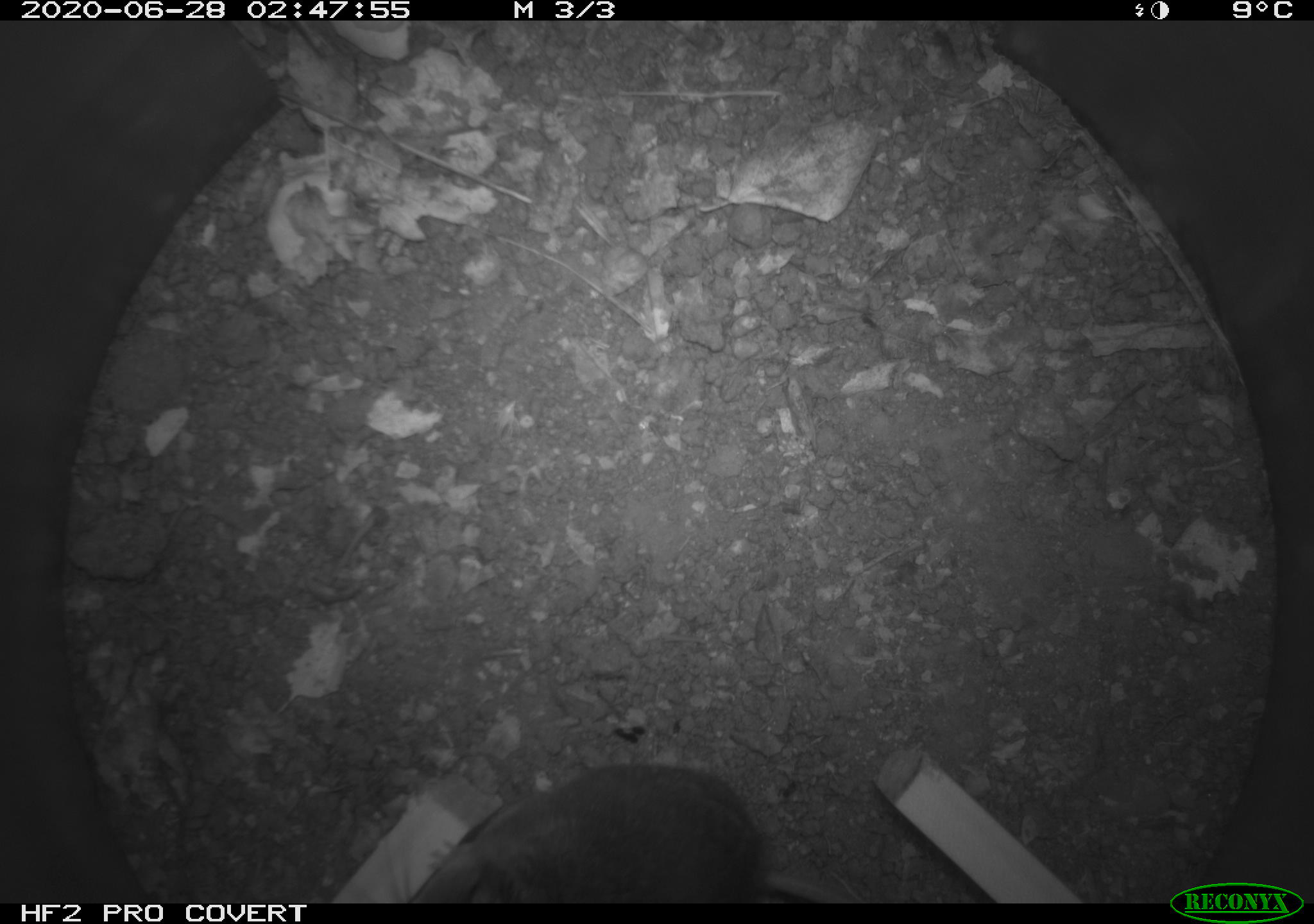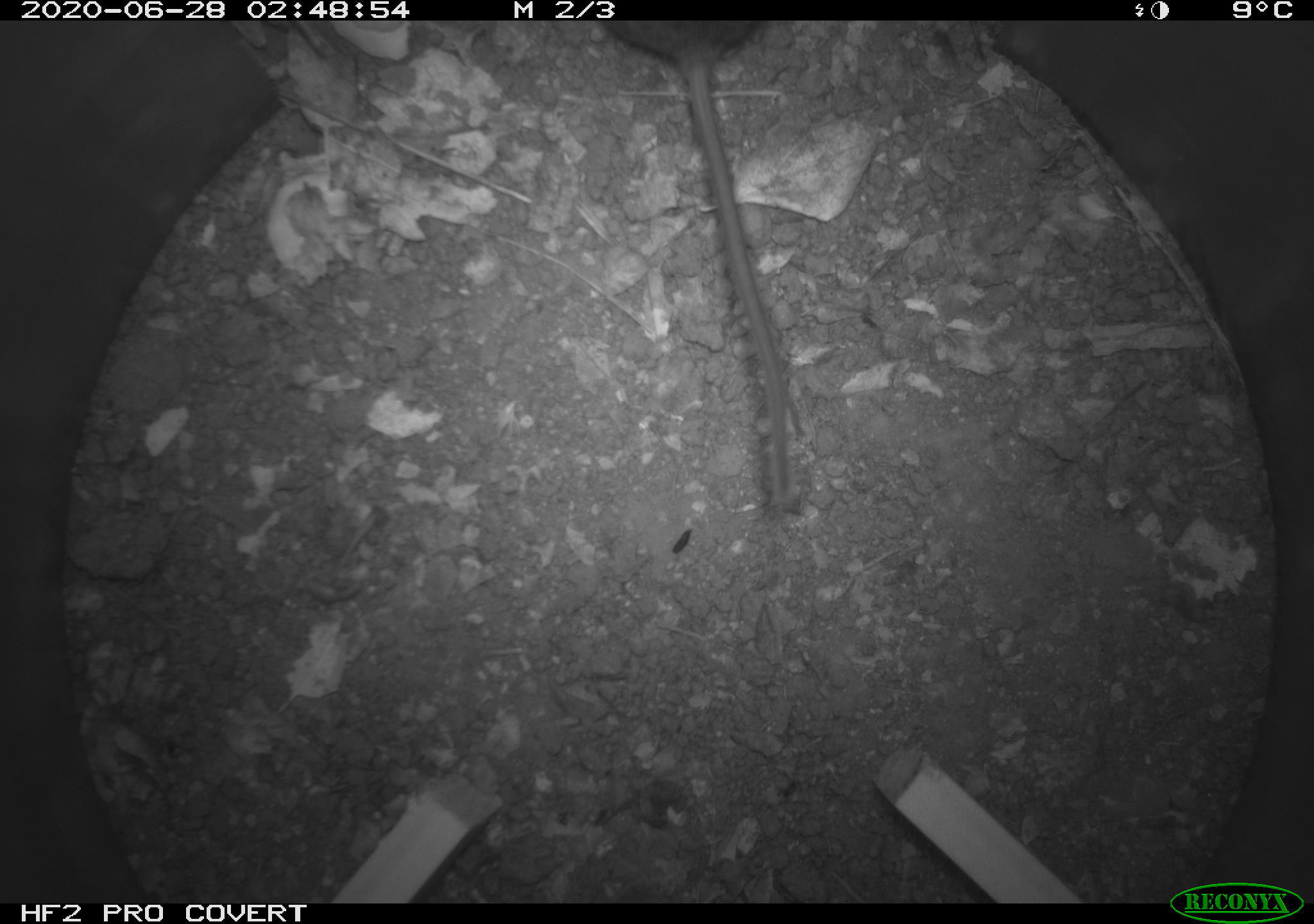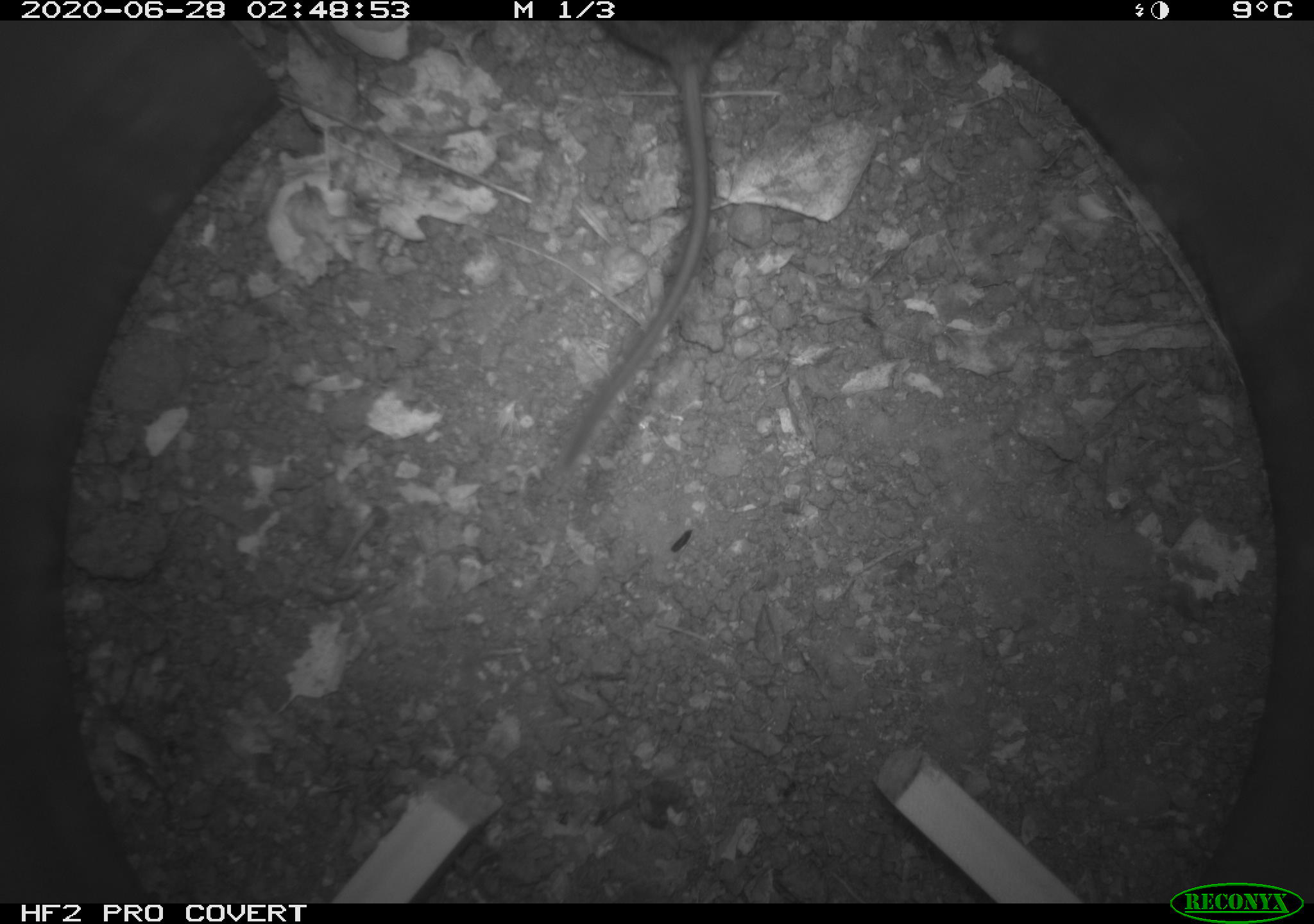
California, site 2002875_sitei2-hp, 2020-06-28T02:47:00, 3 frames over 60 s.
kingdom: Animalia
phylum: Chordata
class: Mammalia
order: Rodentia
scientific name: Rodentia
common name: rodent